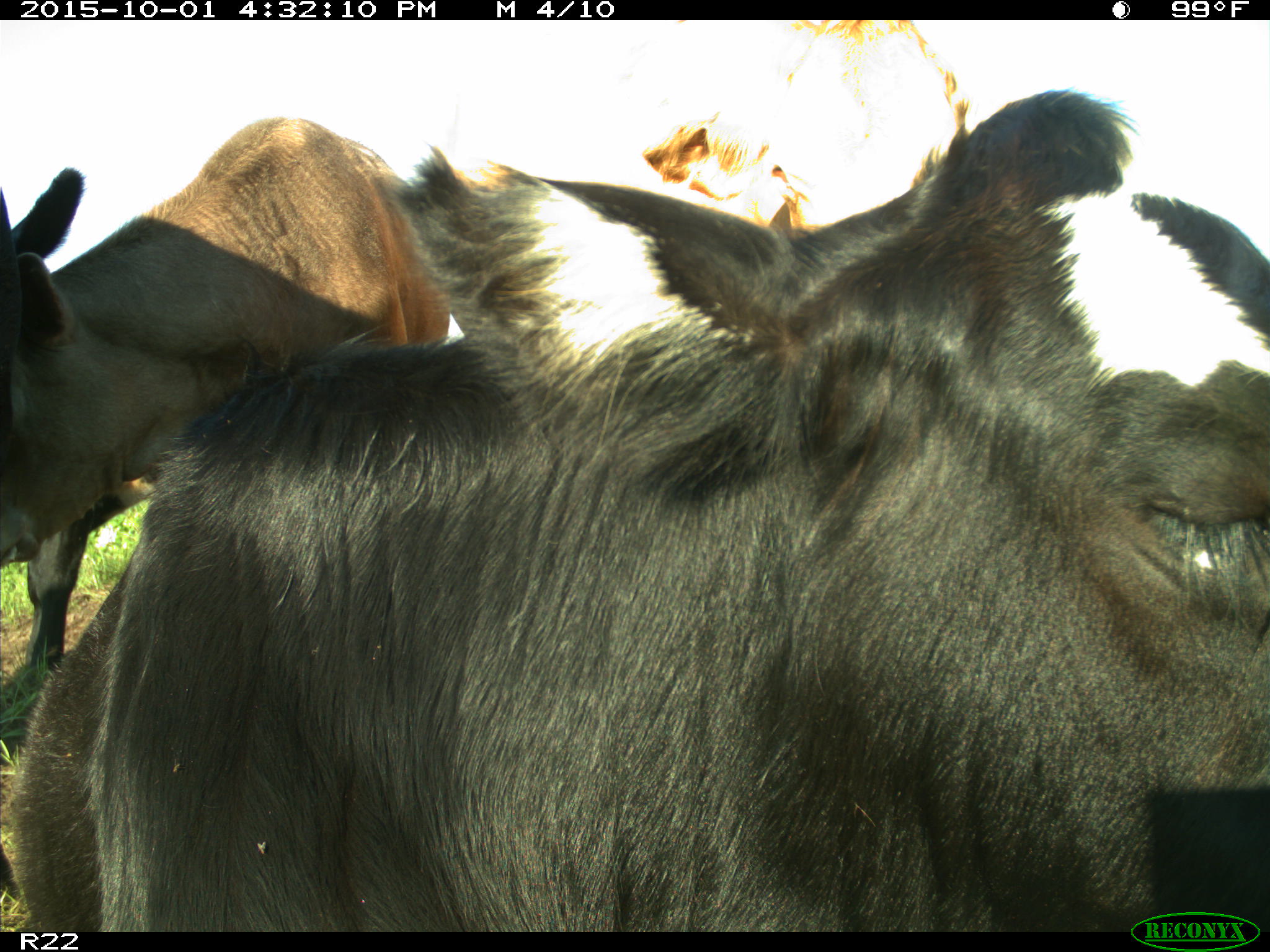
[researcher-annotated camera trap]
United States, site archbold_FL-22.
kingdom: Animalia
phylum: Chordata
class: Mammalia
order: Artiodactyla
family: Bovidae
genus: Bos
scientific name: Bos taurus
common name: domestic cow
Bos taurus (domestic cow).